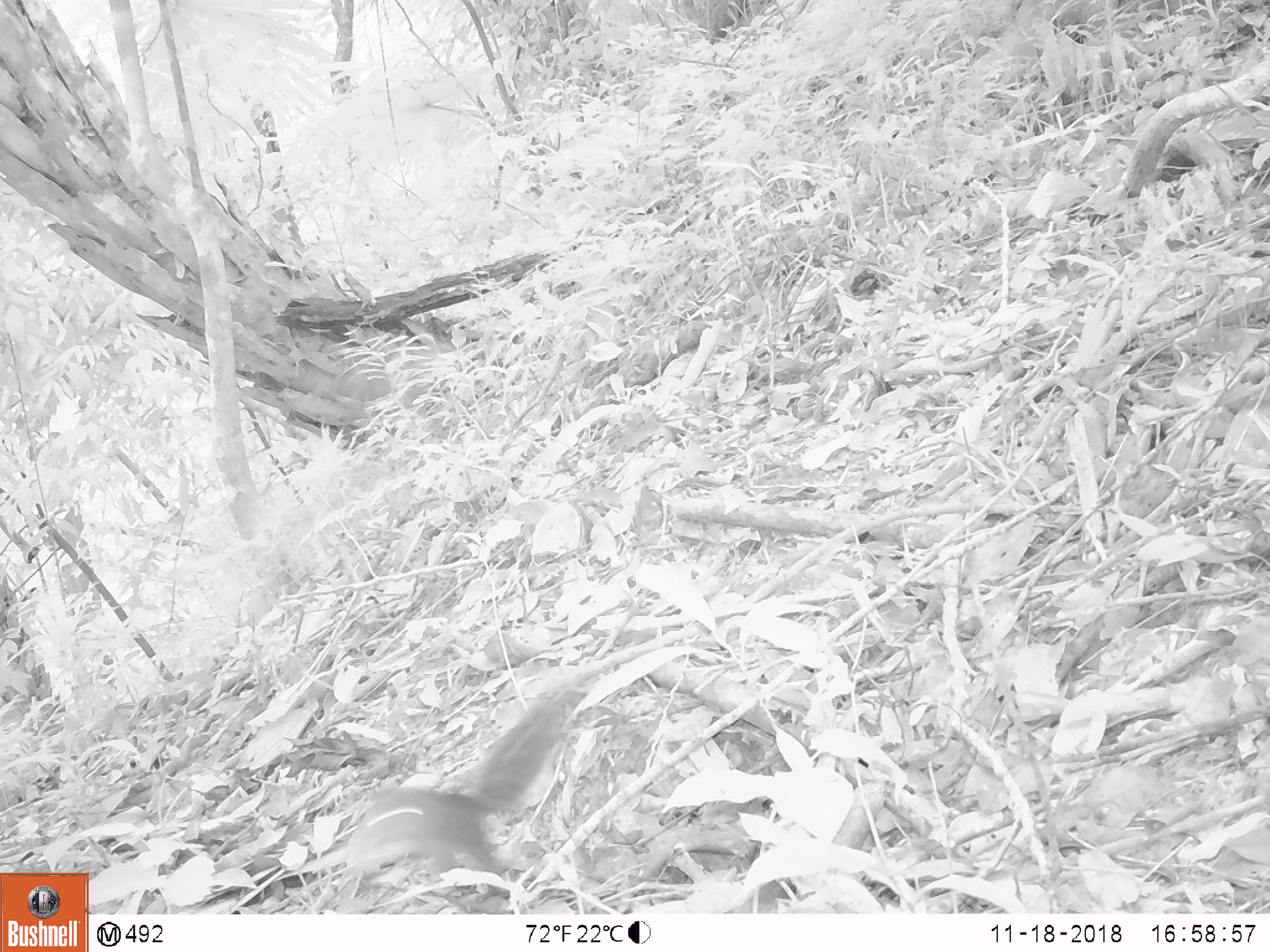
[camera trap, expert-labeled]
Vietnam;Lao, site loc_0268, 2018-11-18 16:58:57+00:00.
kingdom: Animalia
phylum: Chordata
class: Mammalia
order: Rodentia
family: Sciuridae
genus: Dremomys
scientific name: Dremomys rufigenis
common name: red-cheeked squirrel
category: red cheeked squirrel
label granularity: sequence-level